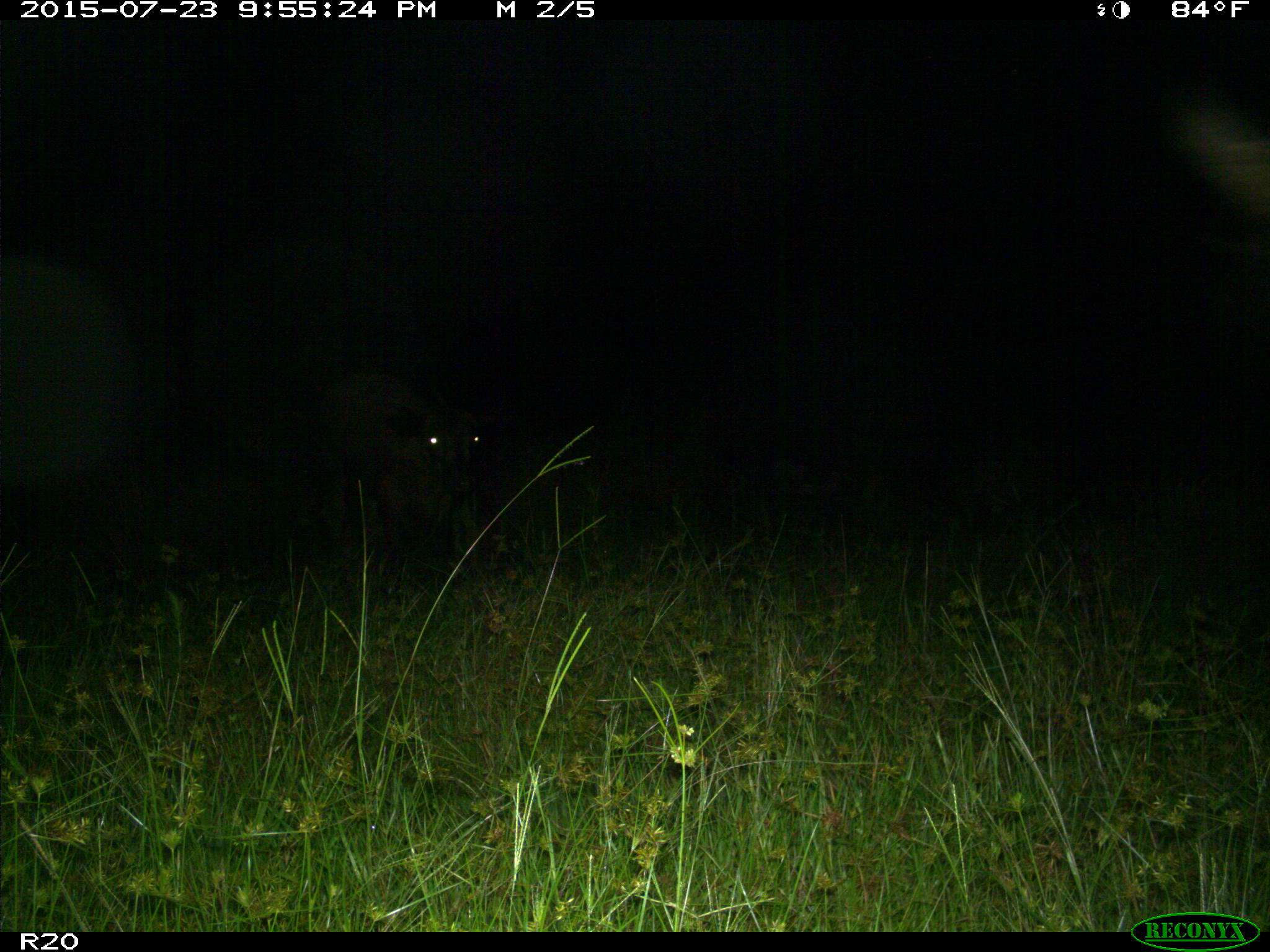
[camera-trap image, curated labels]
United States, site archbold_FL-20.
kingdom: Animalia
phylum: Chordata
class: Mammalia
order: Artiodactyla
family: Bovidae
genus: Bos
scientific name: Bos taurus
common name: domestic cow